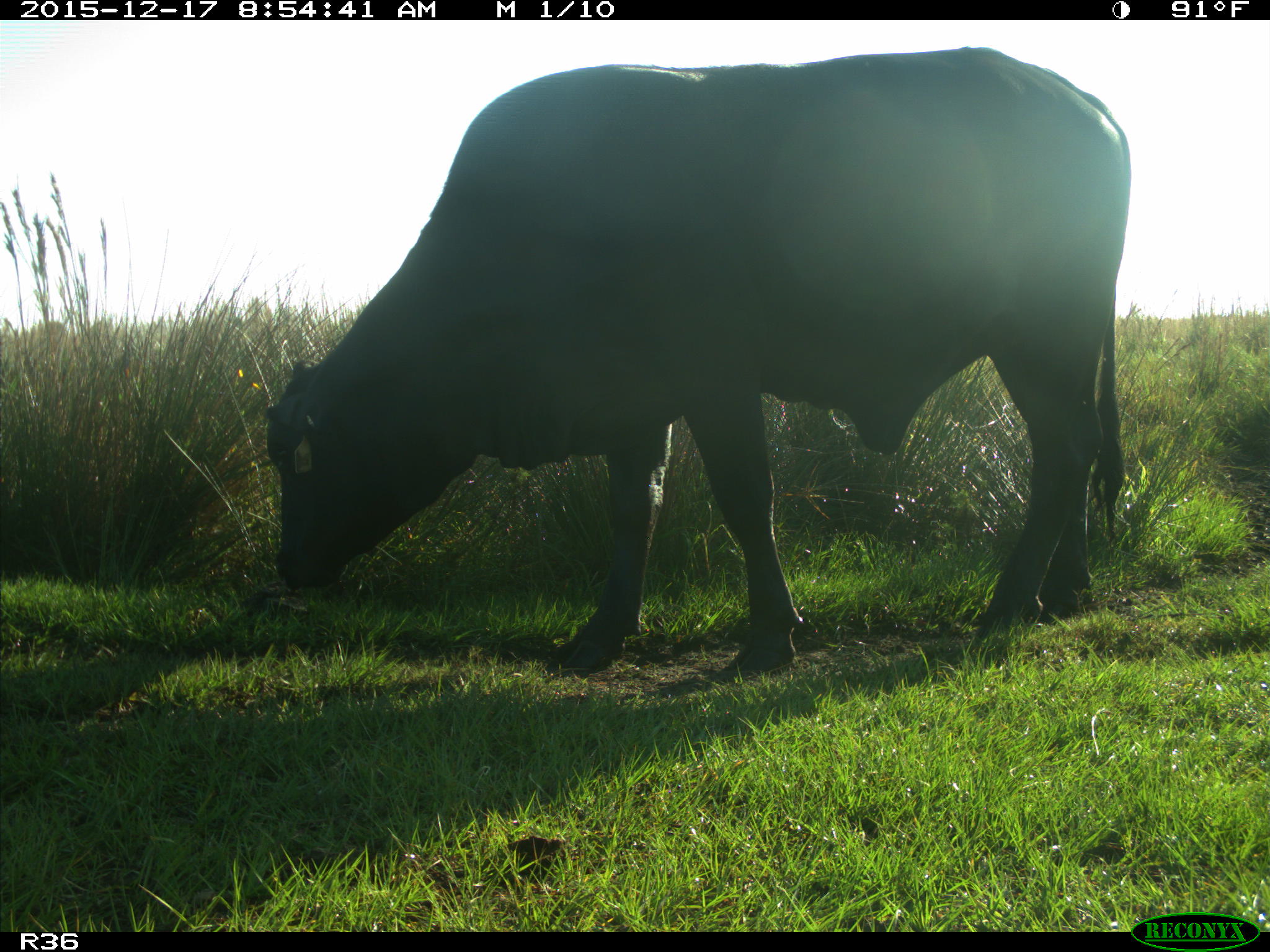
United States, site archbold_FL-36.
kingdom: Animalia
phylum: Chordata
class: Mammalia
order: Artiodactyla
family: Bovidae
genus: Bos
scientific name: Bos taurus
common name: domestic cow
Bos taurus (domestic cow).